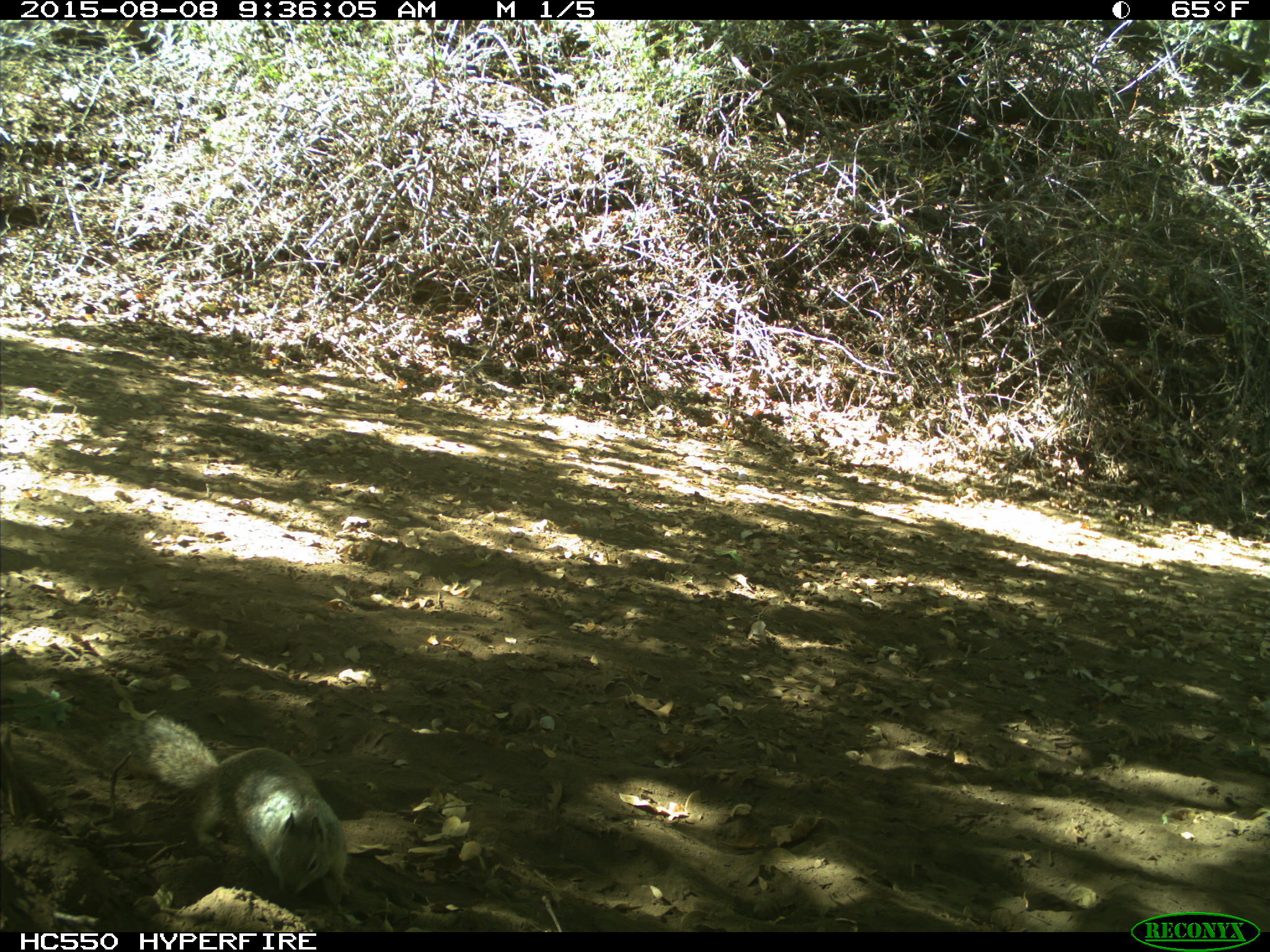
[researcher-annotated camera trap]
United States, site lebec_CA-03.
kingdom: Animalia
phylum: Chordata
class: Mammalia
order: Rodentia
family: Sciuridae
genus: Otospermophilus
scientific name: Otospermophilus beecheyi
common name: california ground squirrel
Otospermophilus beecheyi (california ground squirrel).